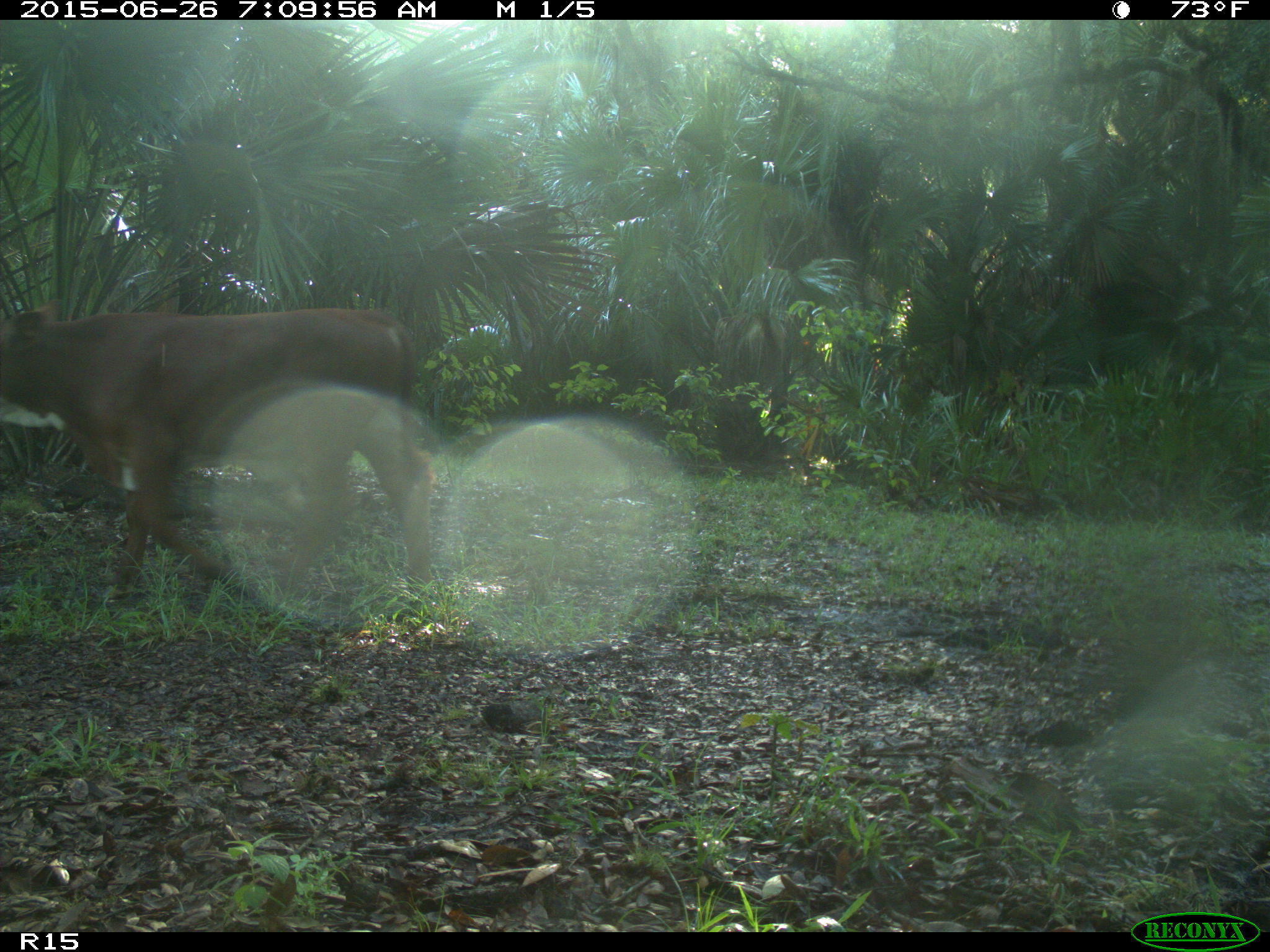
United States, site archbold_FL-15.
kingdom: Animalia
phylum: Chordata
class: Mammalia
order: Artiodactyla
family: Bovidae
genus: Bos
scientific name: Bos taurus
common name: domestic cow